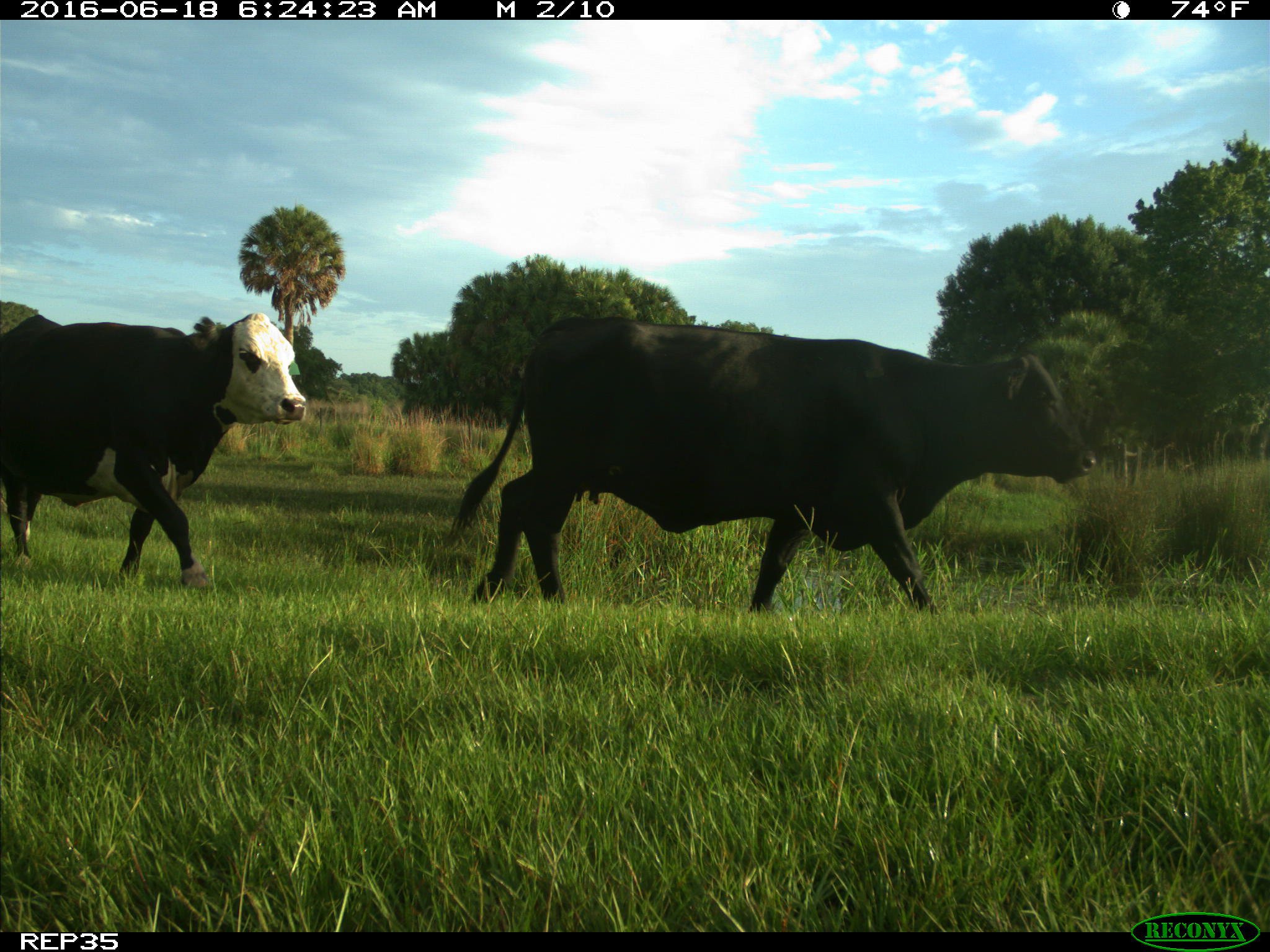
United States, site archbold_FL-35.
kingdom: Animalia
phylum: Chordata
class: Mammalia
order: Artiodactyla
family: Bovidae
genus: Bos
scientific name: Bos taurus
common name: domestic cow